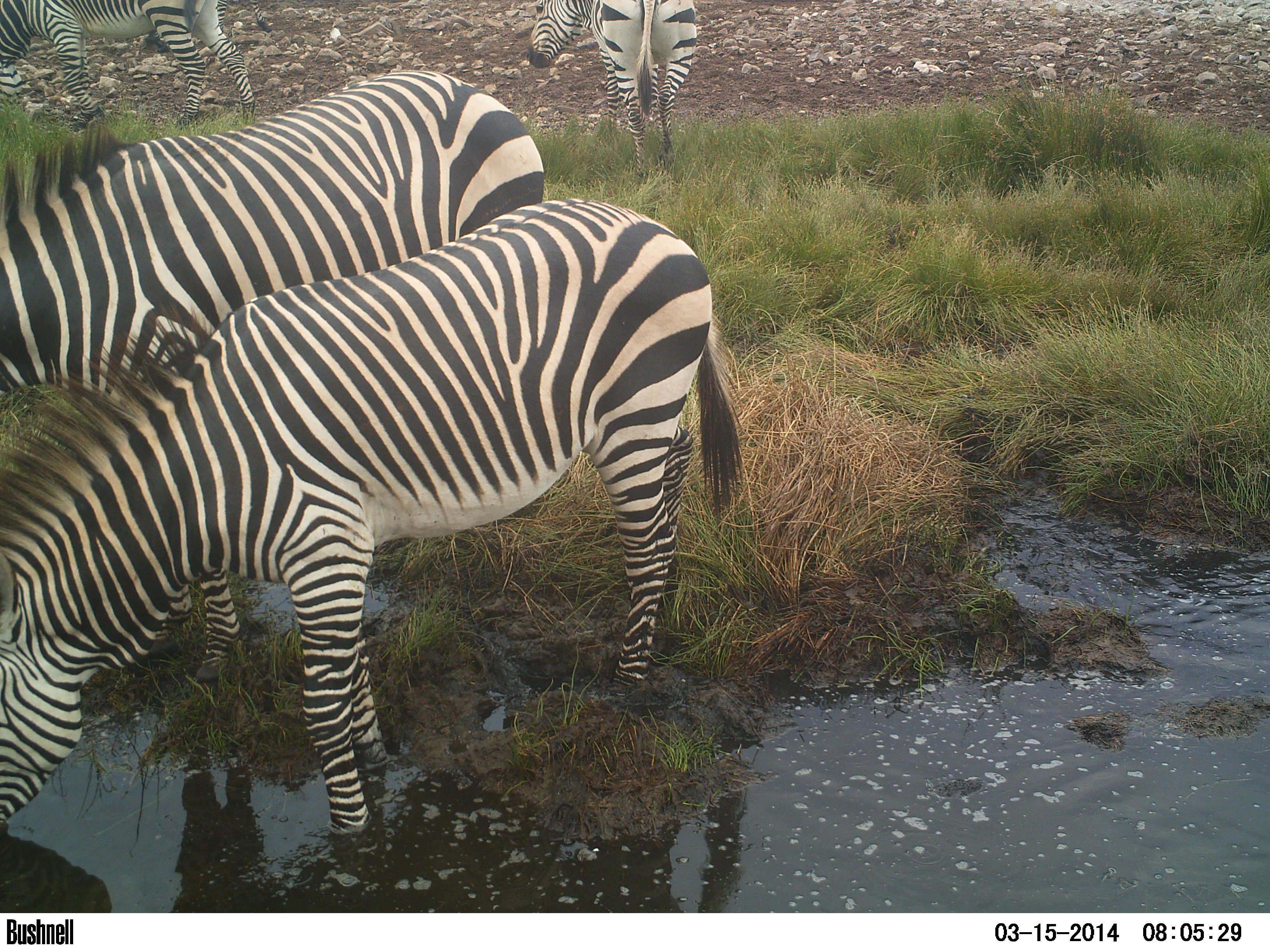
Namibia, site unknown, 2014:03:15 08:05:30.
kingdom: Animalia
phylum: Chordata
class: Mammalia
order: Perissodactyla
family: Equidae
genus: Equus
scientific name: Equus zebra hartmannae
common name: hartmann's mountain zebra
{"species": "Equus zebra hartmannae (hartmann's mountain zebra)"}